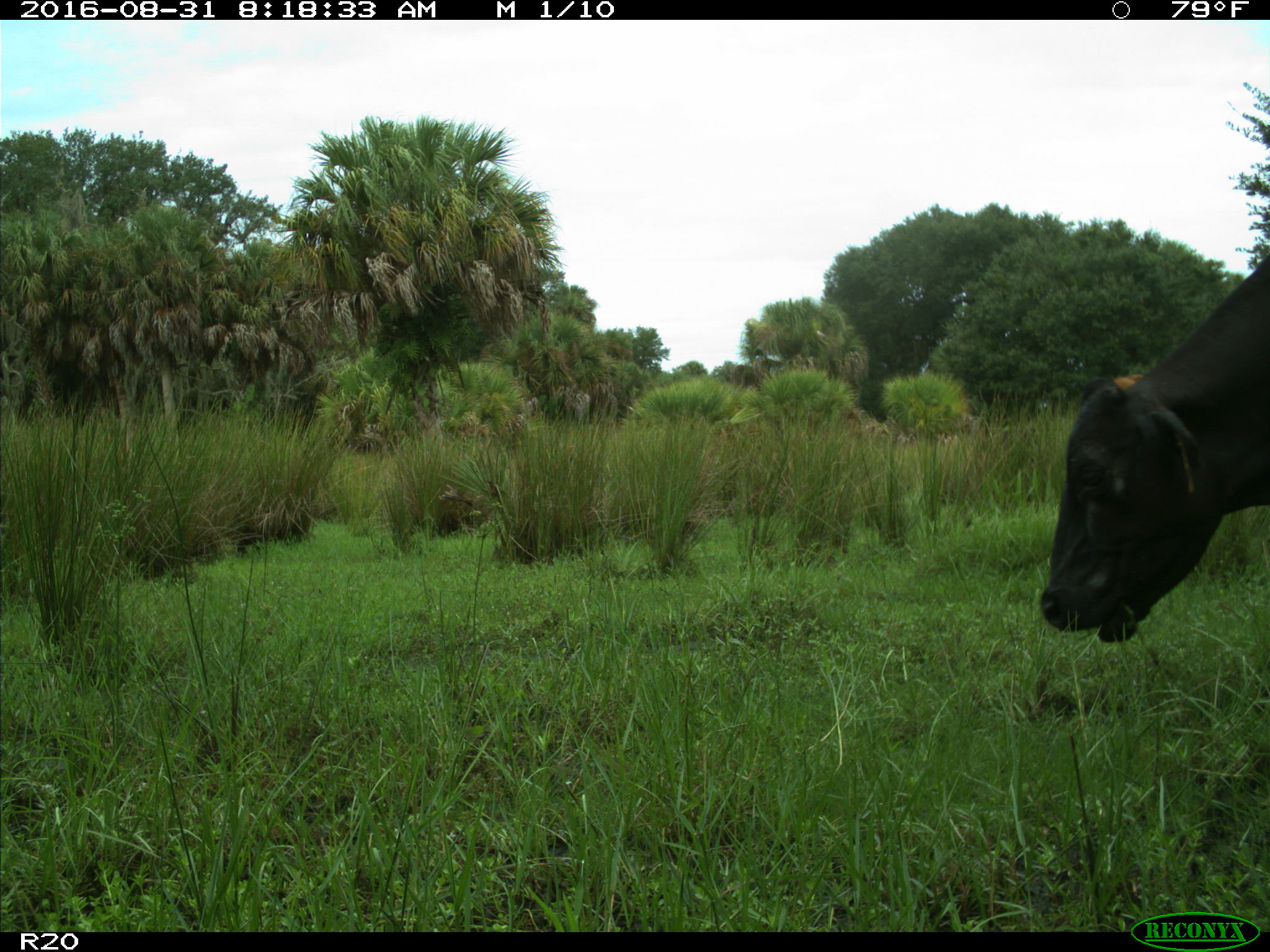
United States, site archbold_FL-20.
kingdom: Animalia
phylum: Chordata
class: Mammalia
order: Artiodactyla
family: Bovidae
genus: Bos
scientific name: Bos taurus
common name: domestic cow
Bos taurus (domestic cow).